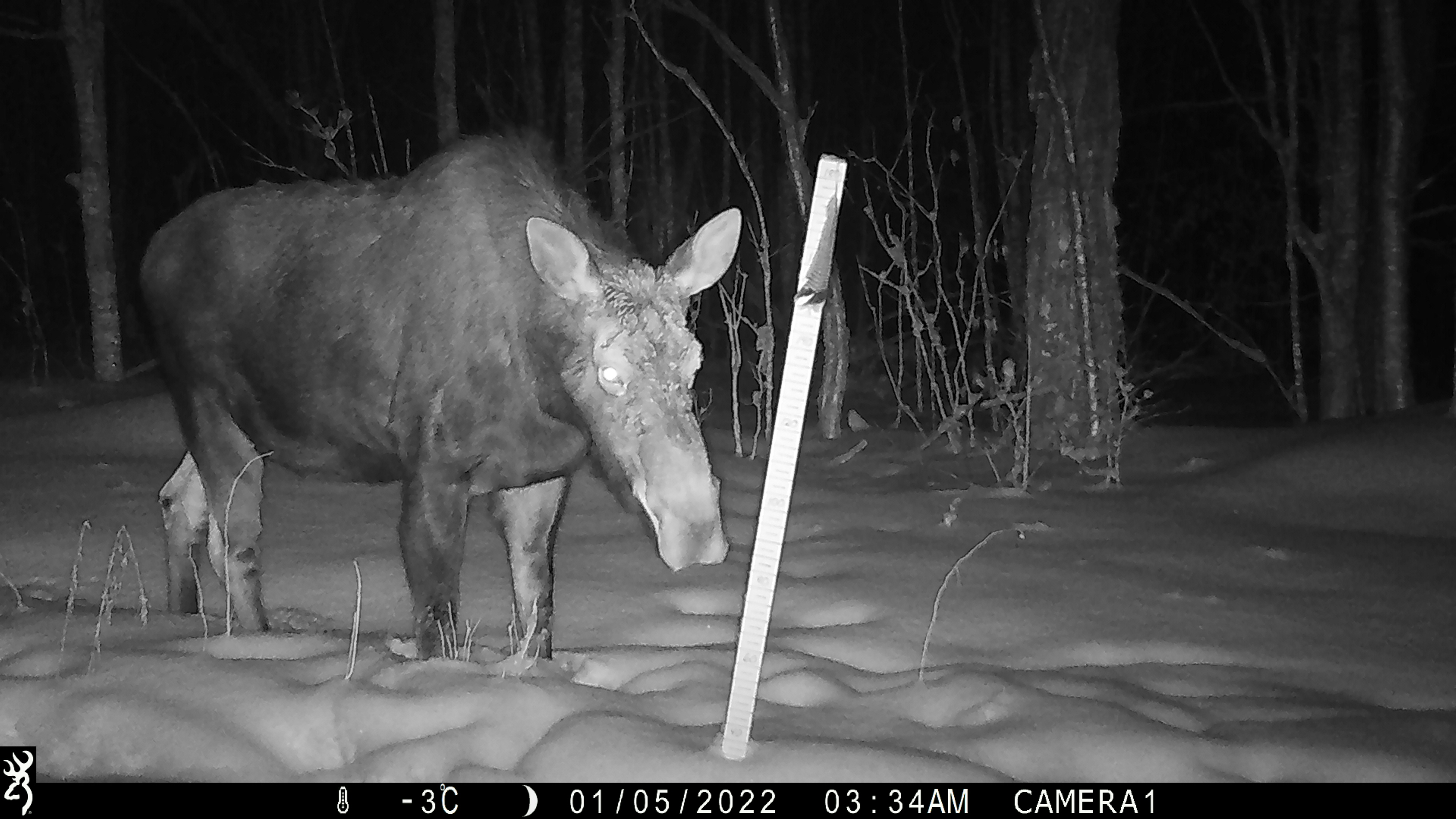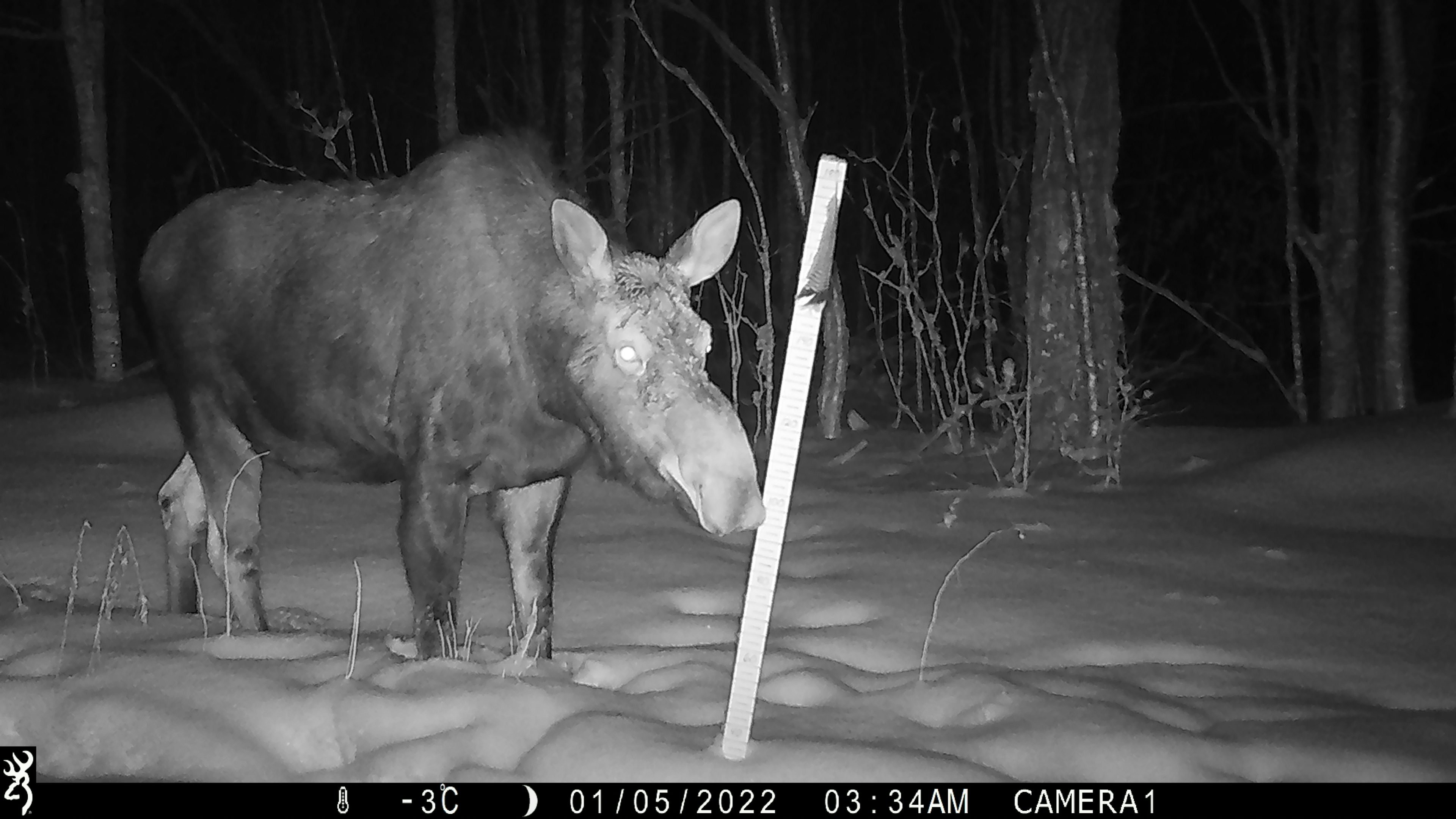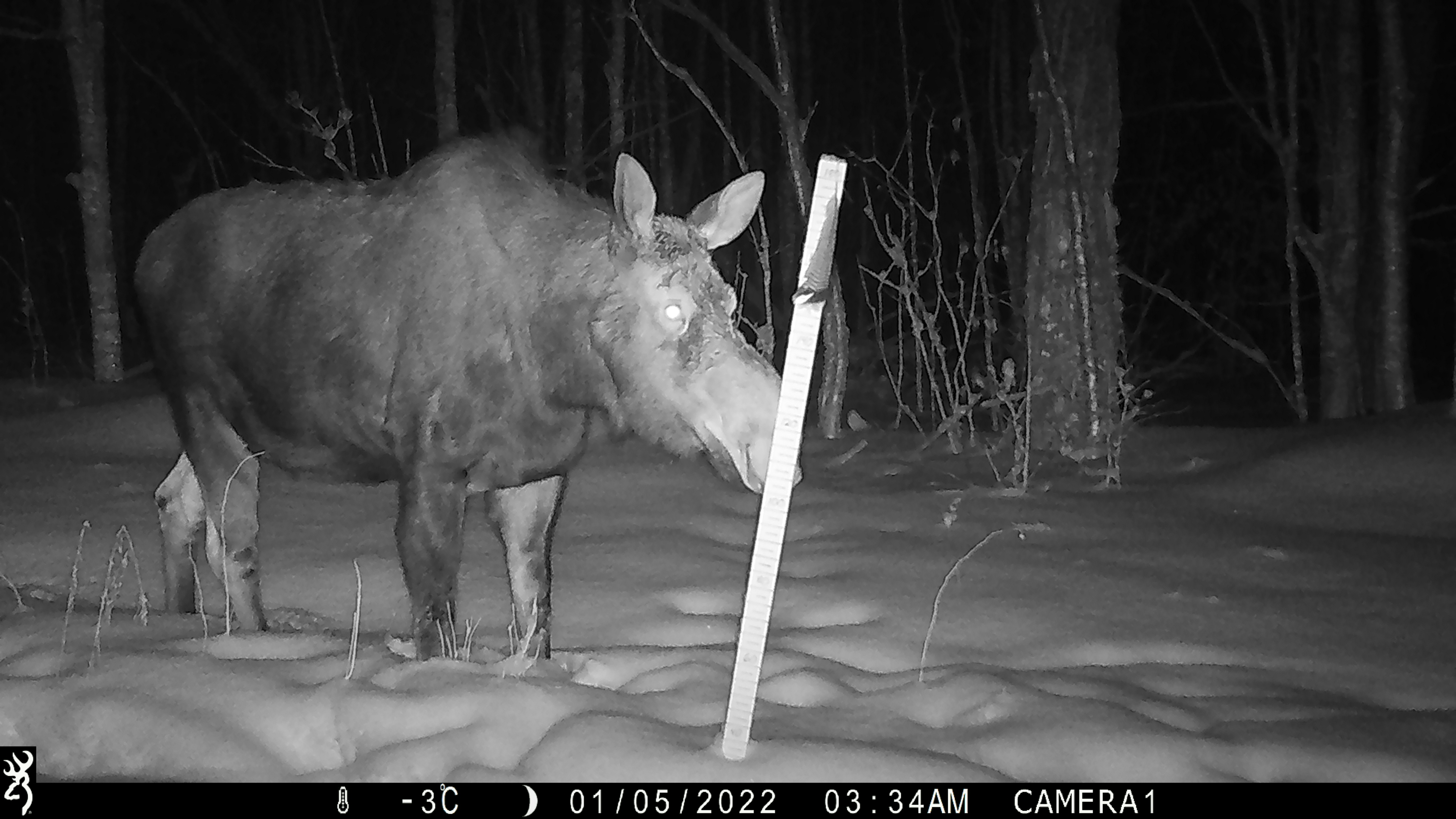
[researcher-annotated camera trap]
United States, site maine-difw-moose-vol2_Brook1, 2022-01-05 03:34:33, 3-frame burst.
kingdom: Animalia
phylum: Chordata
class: Mammalia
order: Artiodactyla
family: Cervidae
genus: Alces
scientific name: Alces alces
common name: moose